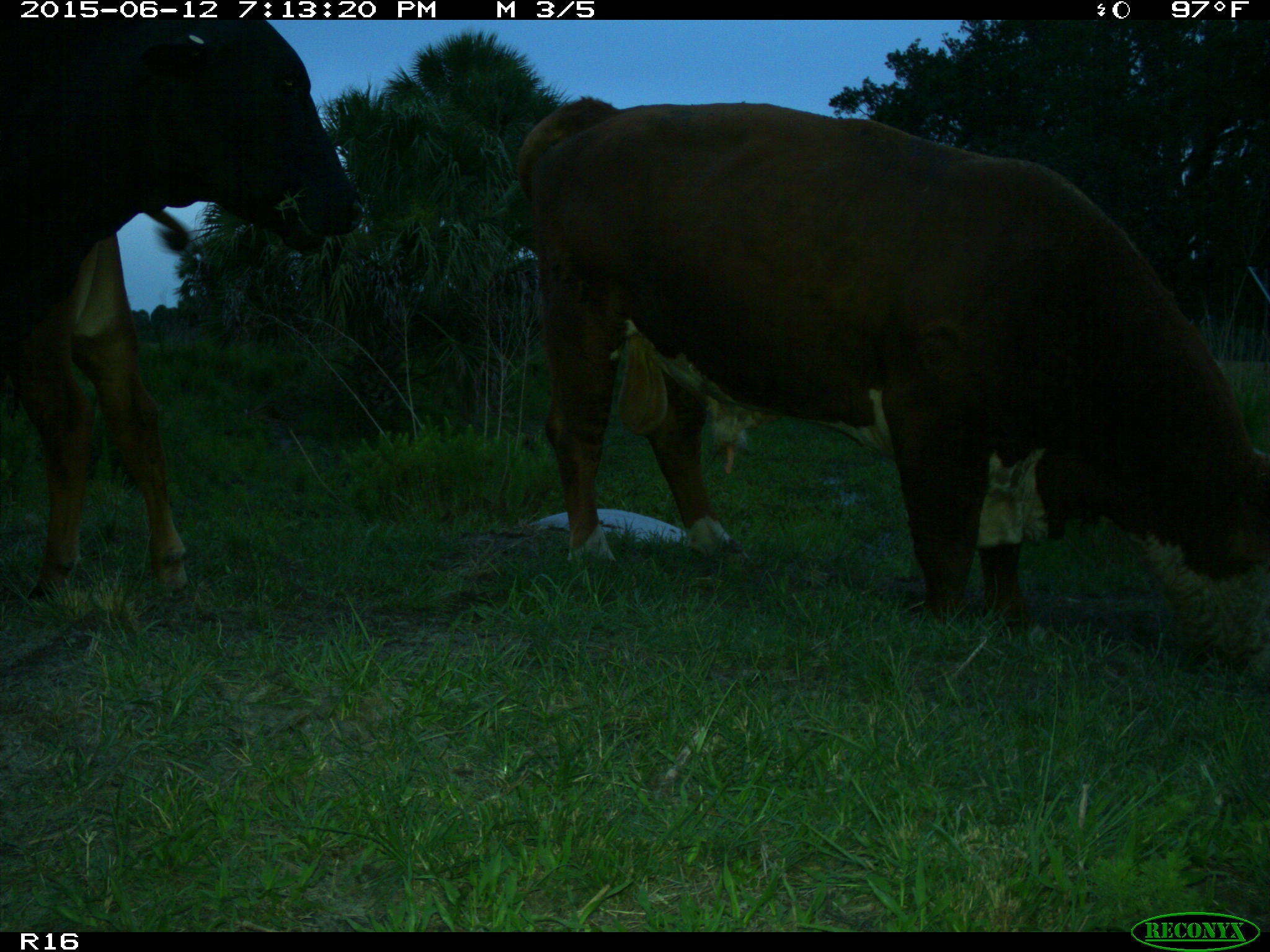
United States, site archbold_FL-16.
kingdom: Animalia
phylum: Chordata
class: Mammalia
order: Artiodactyla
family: Bovidae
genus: Bos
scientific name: Bos taurus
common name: domestic cow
Bos taurus (domestic cow).